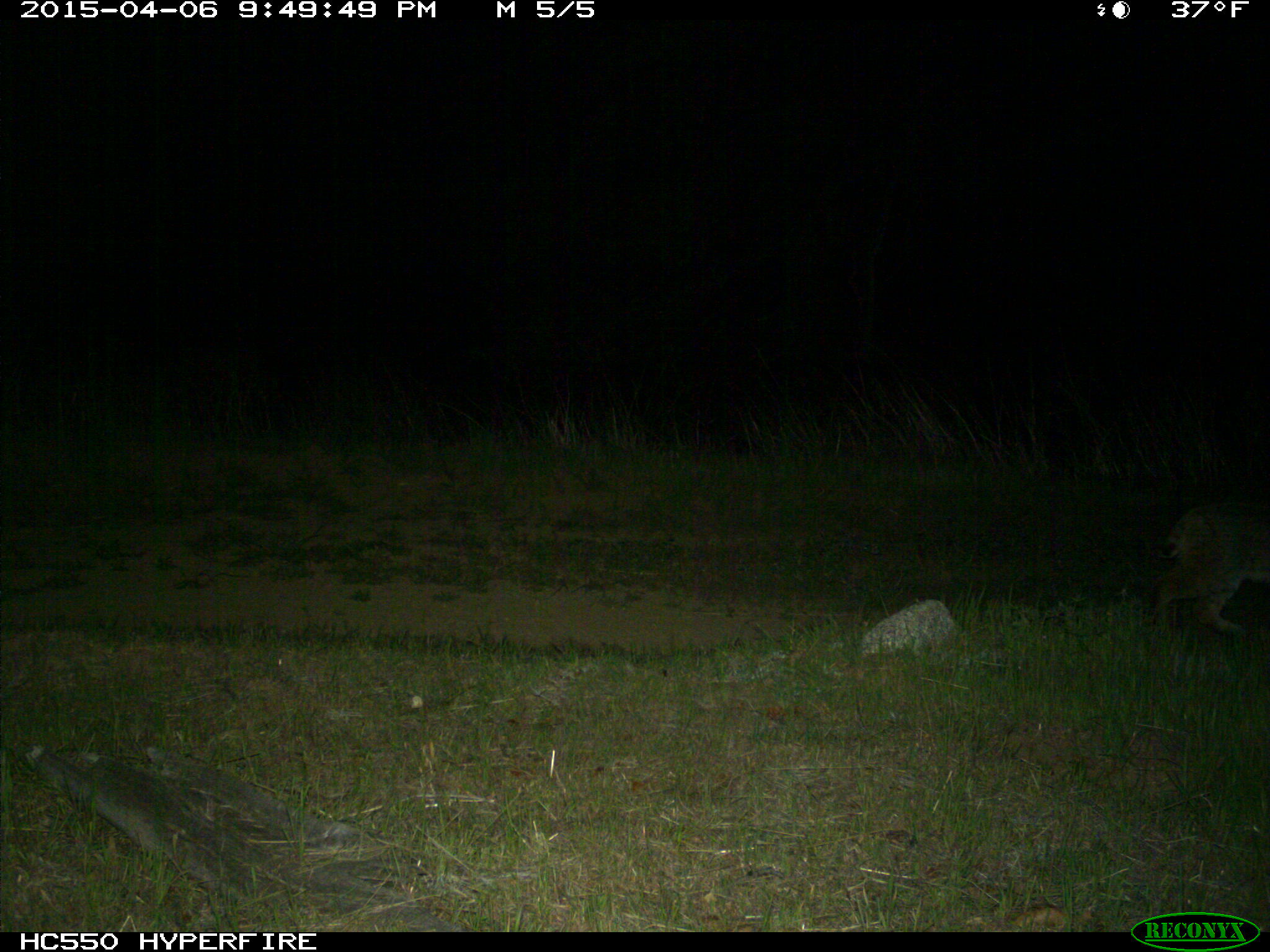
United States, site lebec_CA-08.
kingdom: Animalia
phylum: Chordata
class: Mammalia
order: Carnivora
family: Felidae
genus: Lynx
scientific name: Lynx rufus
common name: bobcat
Lynx rufus (bobcat).